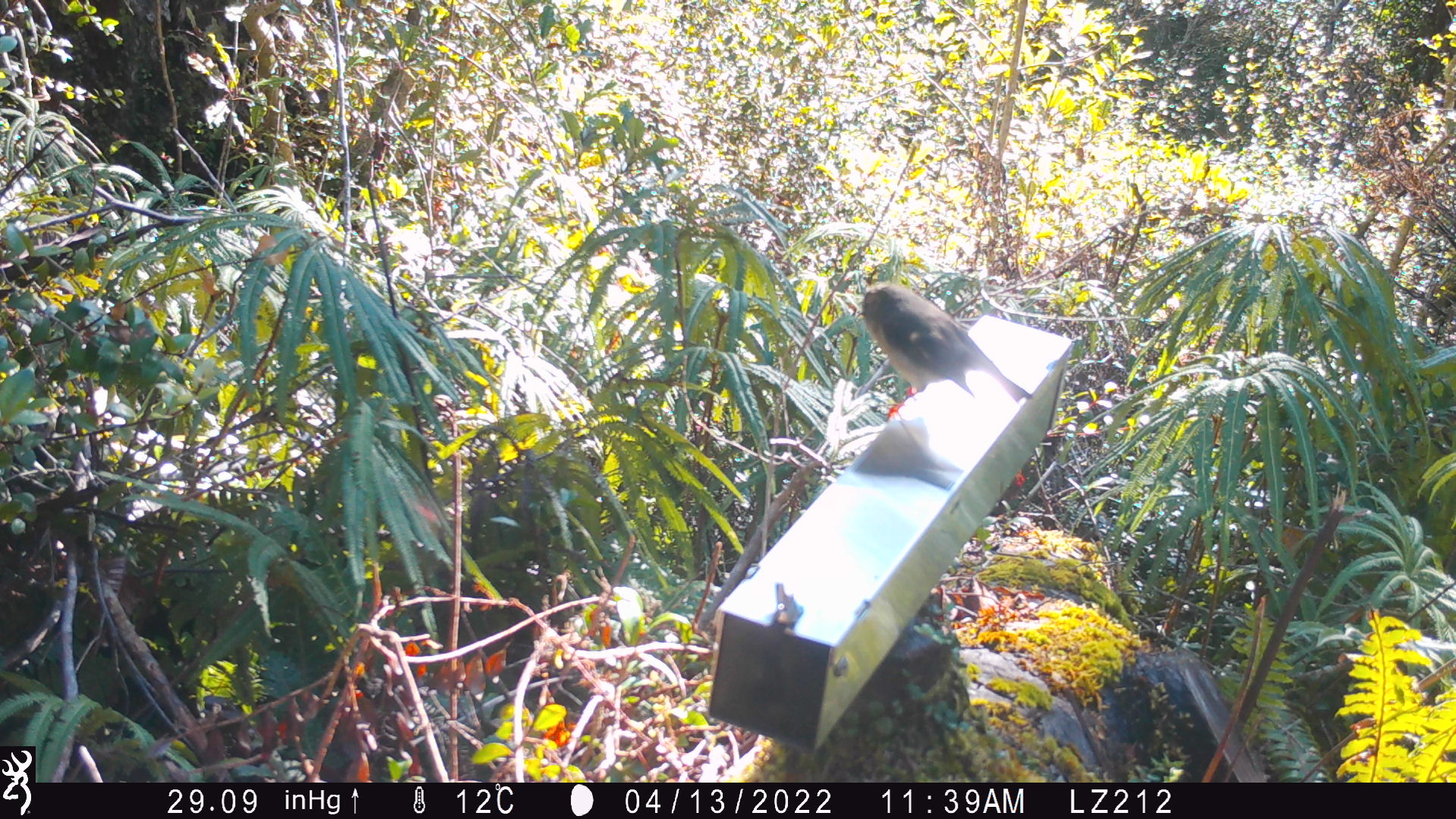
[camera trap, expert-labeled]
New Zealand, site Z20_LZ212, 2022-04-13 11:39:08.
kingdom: Animalia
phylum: Chordata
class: Aves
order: Passeriformes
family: Petroicidae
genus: Petroica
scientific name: Petroica macrocephala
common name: tomtit